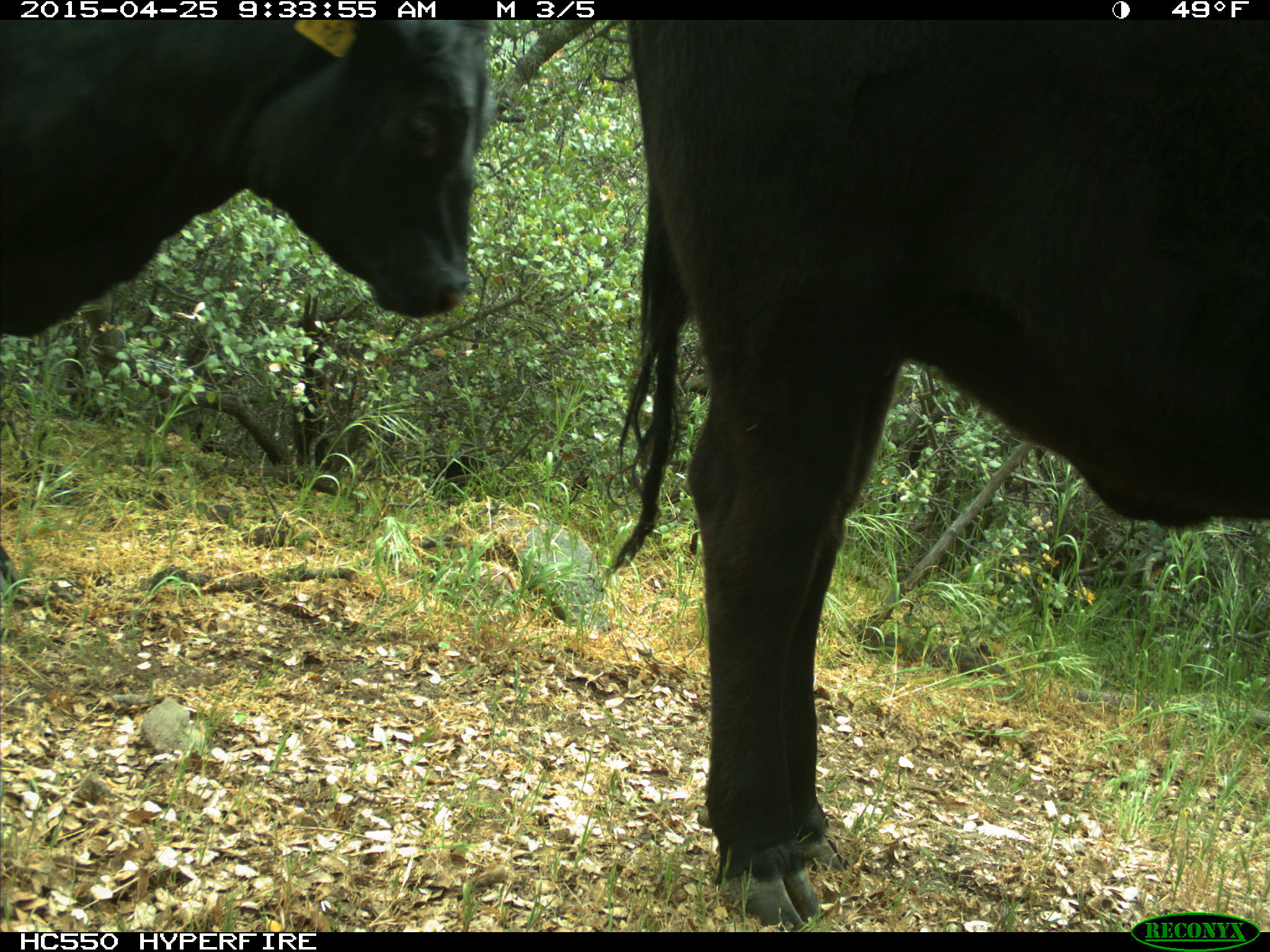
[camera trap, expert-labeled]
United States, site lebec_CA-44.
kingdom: Animalia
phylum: Chordata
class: Mammalia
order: Artiodactyla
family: Suidae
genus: Sus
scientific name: Sus scrofa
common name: wild boar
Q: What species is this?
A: Sus scrofa (wild boar).